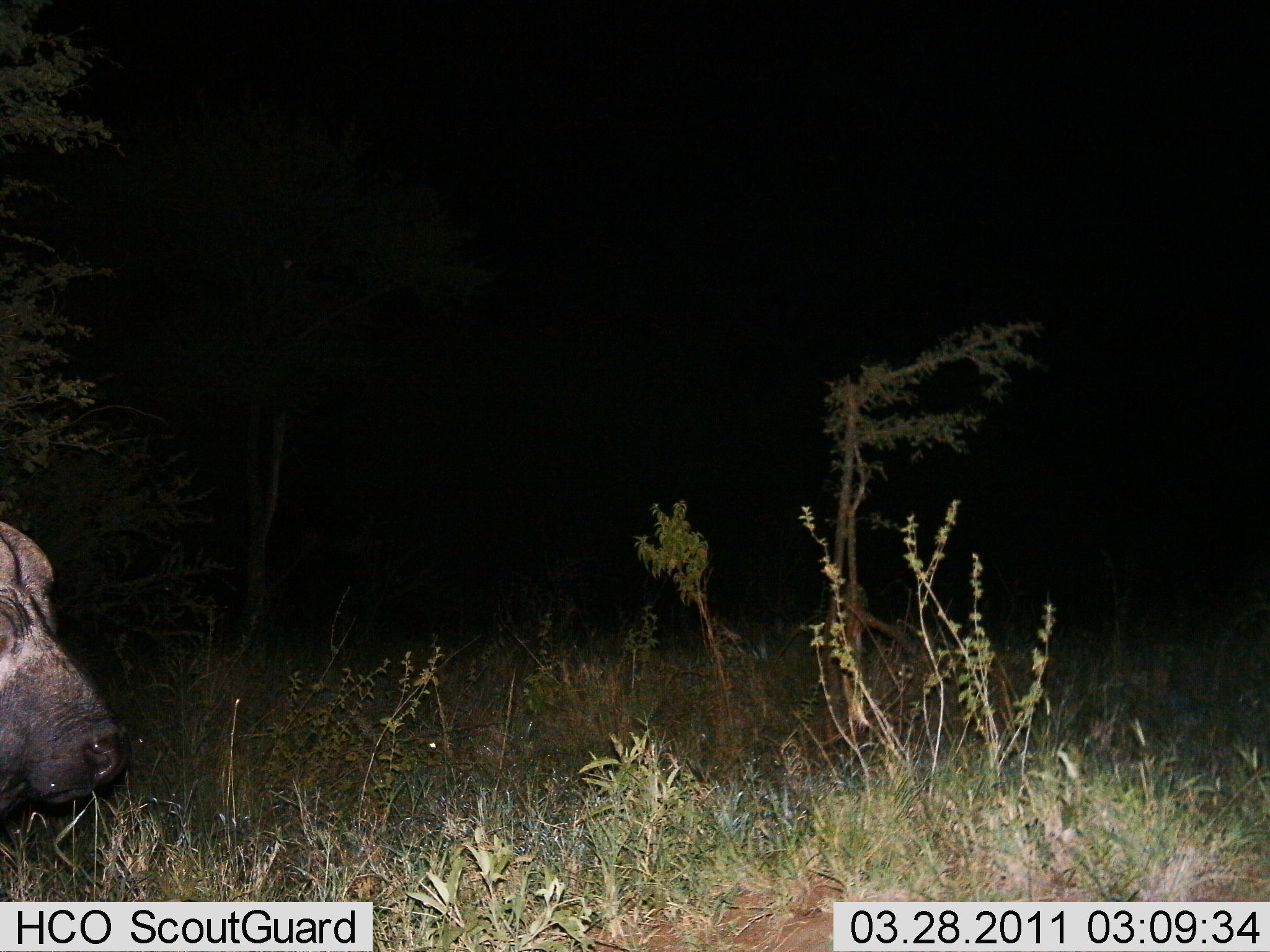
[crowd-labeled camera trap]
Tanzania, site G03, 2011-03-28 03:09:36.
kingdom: Animalia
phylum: Chordata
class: Mammalia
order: Artiodactyla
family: Bovidae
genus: Syncerus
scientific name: Syncerus caffer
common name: cape buffalo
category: buffalo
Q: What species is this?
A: Buffalo (cape buffalo) (Syncerus caffer).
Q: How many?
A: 1.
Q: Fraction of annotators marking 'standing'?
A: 91%.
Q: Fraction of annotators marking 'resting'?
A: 0%.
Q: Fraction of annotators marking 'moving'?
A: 9%.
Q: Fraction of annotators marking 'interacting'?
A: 0%.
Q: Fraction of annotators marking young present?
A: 0%.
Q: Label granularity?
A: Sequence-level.